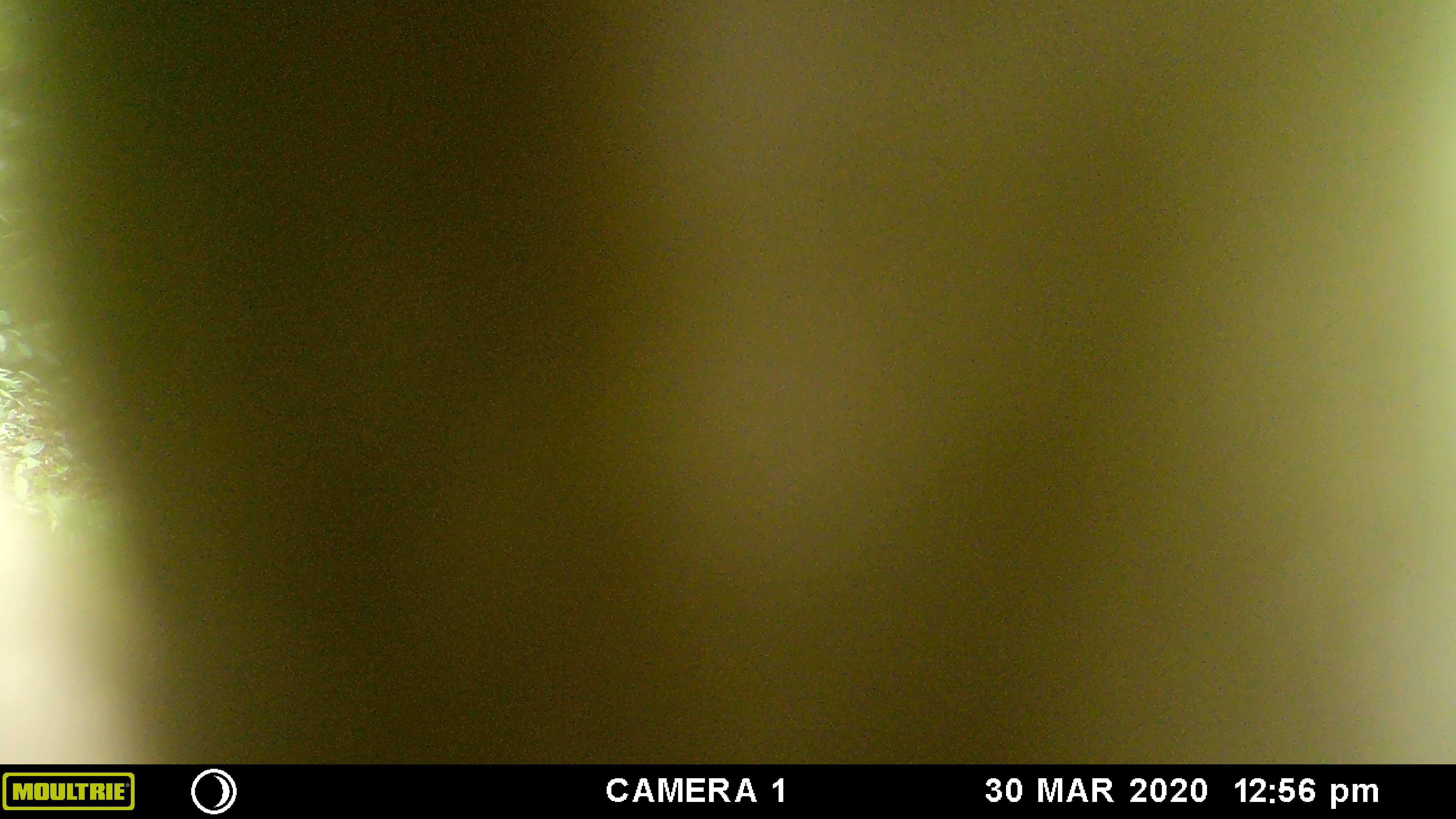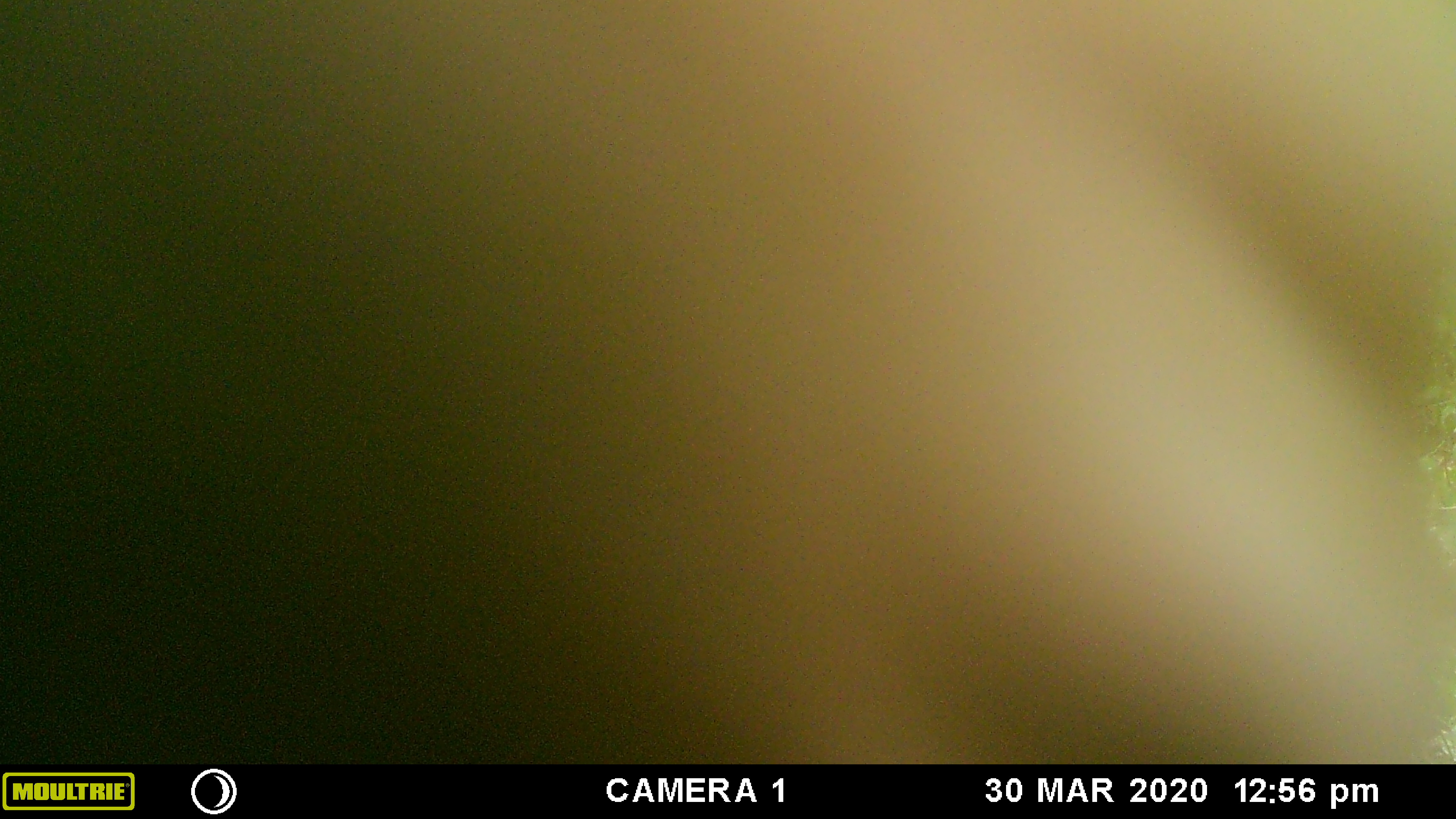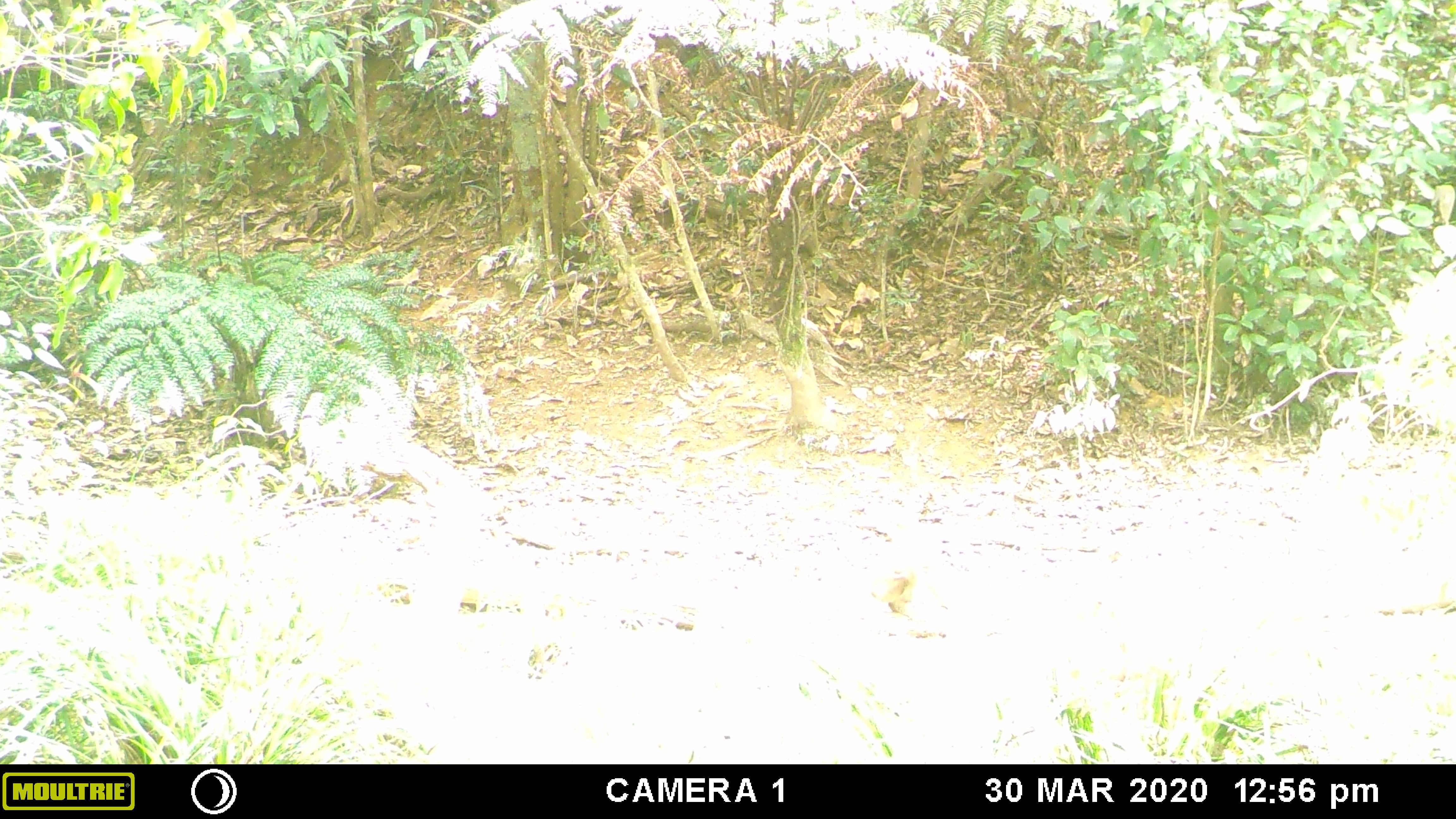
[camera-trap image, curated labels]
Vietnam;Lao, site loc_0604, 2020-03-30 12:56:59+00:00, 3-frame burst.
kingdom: Animalia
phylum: Chordata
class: Mammalia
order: Primates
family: Cercopithecidae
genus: Macaca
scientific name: Macaca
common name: macaques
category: assam or rhesus macaque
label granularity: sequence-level